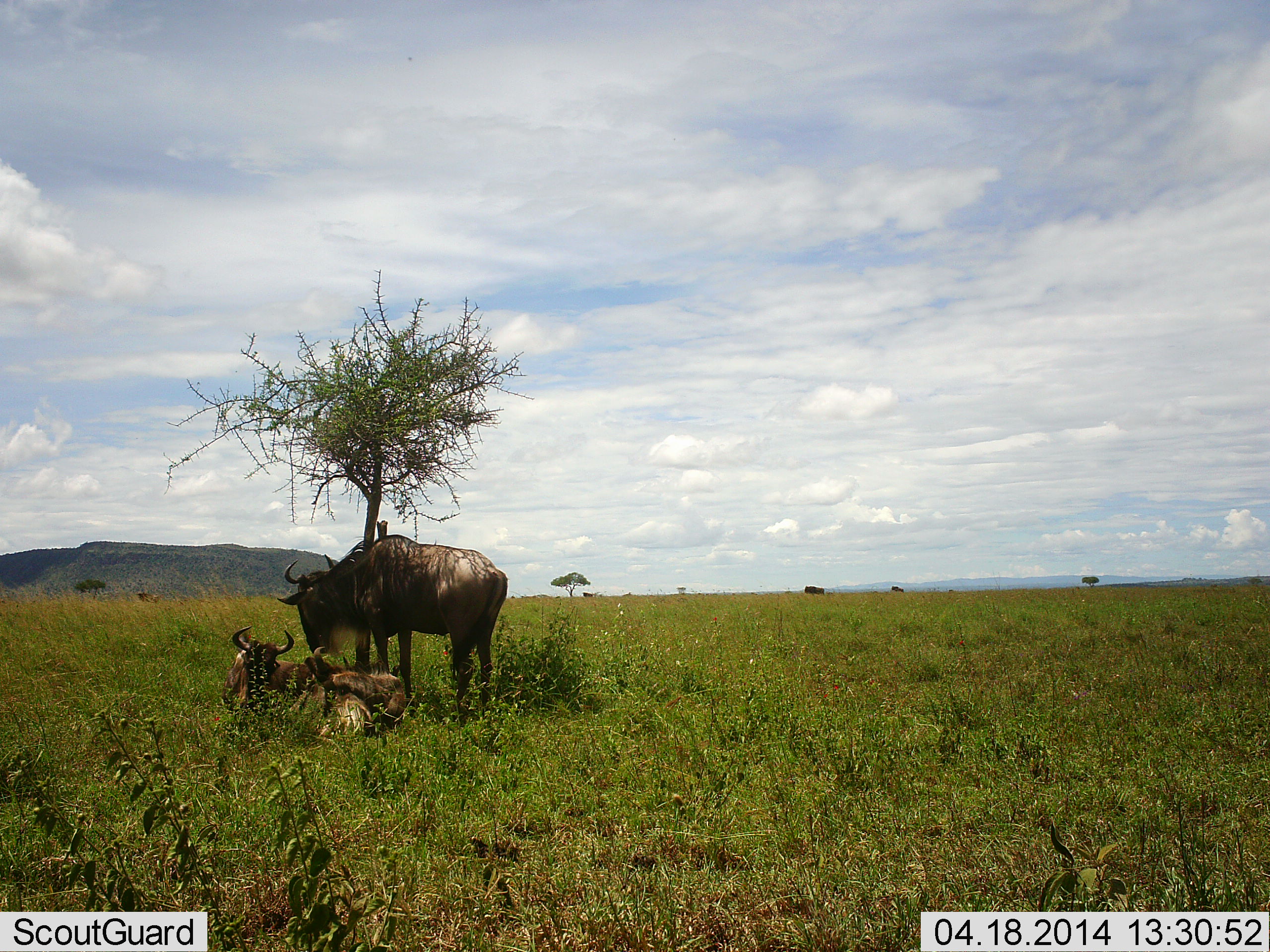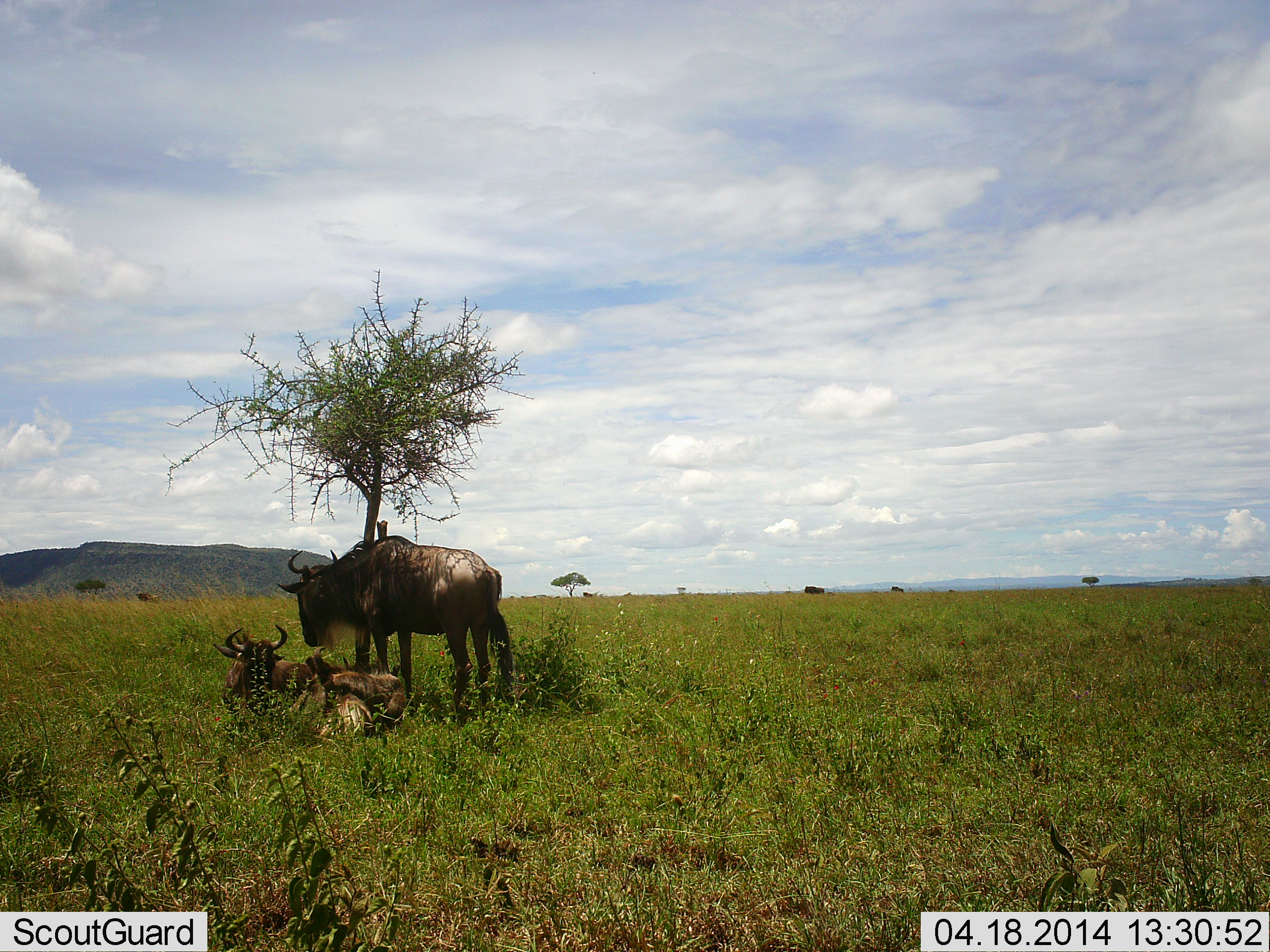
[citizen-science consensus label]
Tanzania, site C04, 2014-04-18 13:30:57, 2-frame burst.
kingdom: Animalia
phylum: Chordata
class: Mammalia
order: Artiodactyla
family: Bovidae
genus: Connochaetes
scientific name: Connochaetes taurinus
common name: blue wildebeest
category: wildebeest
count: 3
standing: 90%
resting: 90%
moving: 0%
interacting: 10%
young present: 10%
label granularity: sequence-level